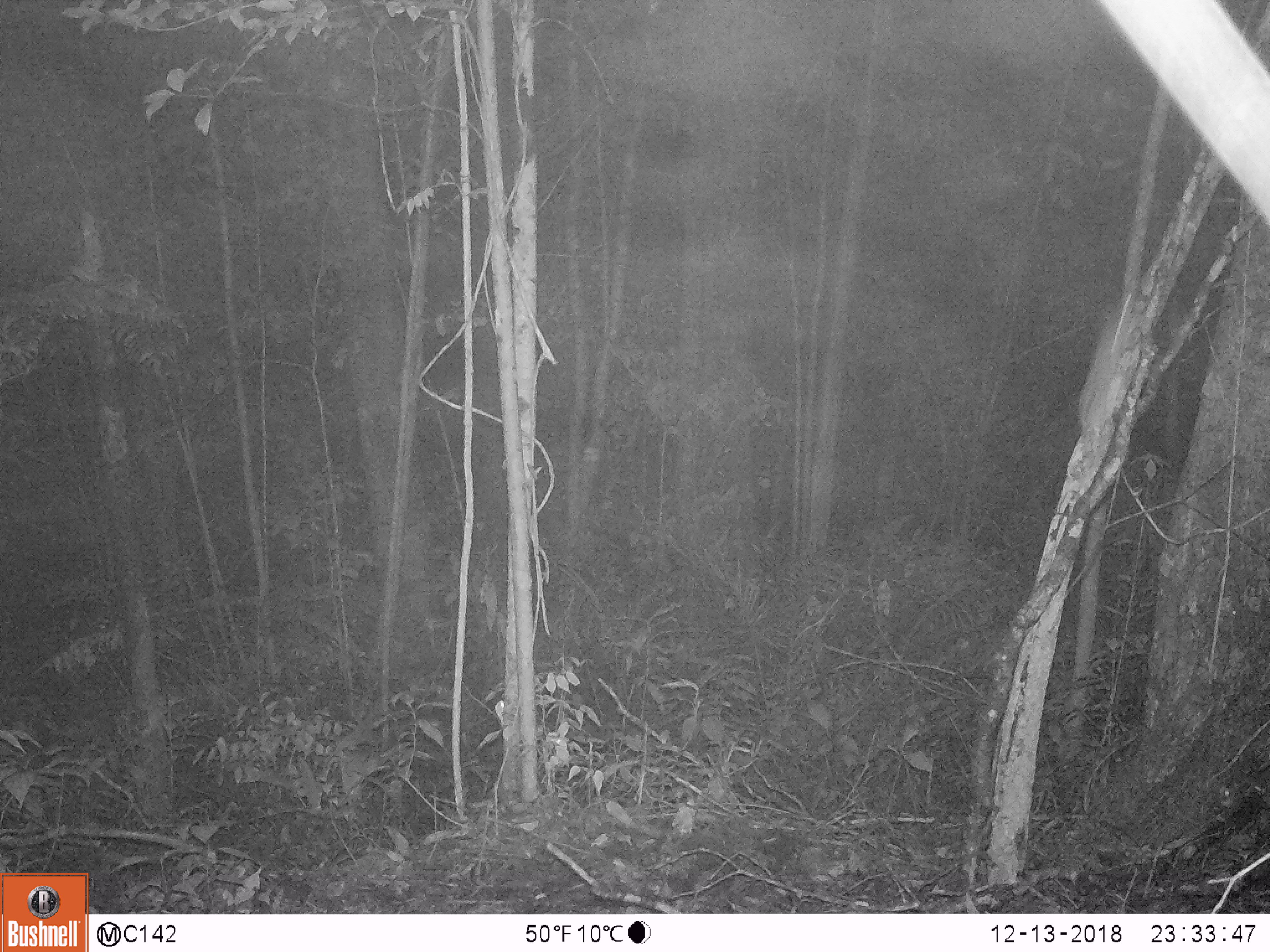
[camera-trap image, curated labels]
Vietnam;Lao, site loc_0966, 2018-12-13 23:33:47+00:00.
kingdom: Animalia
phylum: Chordata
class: Mammalia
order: Rodentia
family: Muridae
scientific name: Muridae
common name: old-world mice and rats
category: unidentified murid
Unidentified murid (old-world mice and rats) (Muridae). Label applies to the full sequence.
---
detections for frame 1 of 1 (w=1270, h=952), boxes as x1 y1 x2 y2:
unidentified murid: 1079 277 1136 436